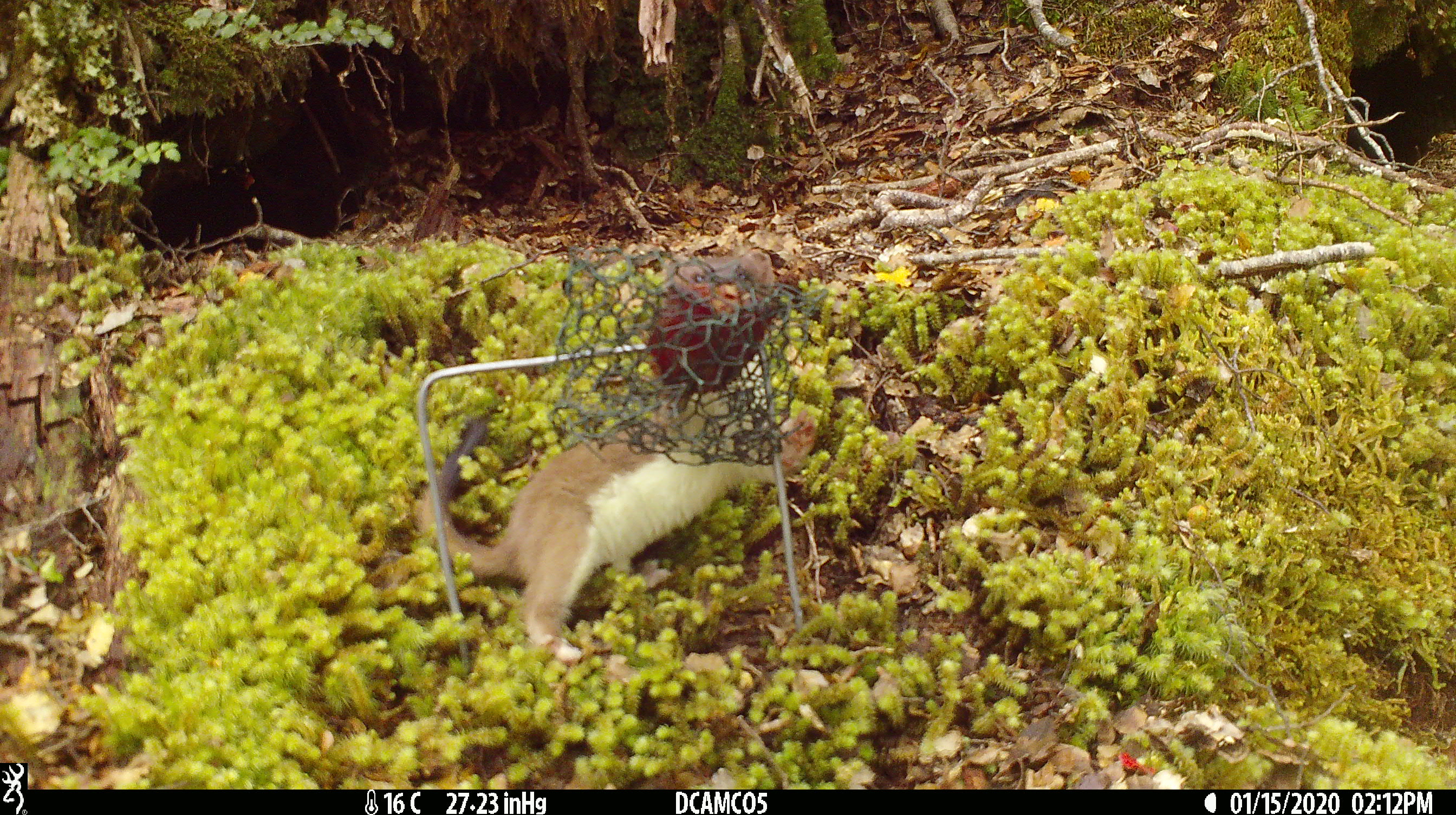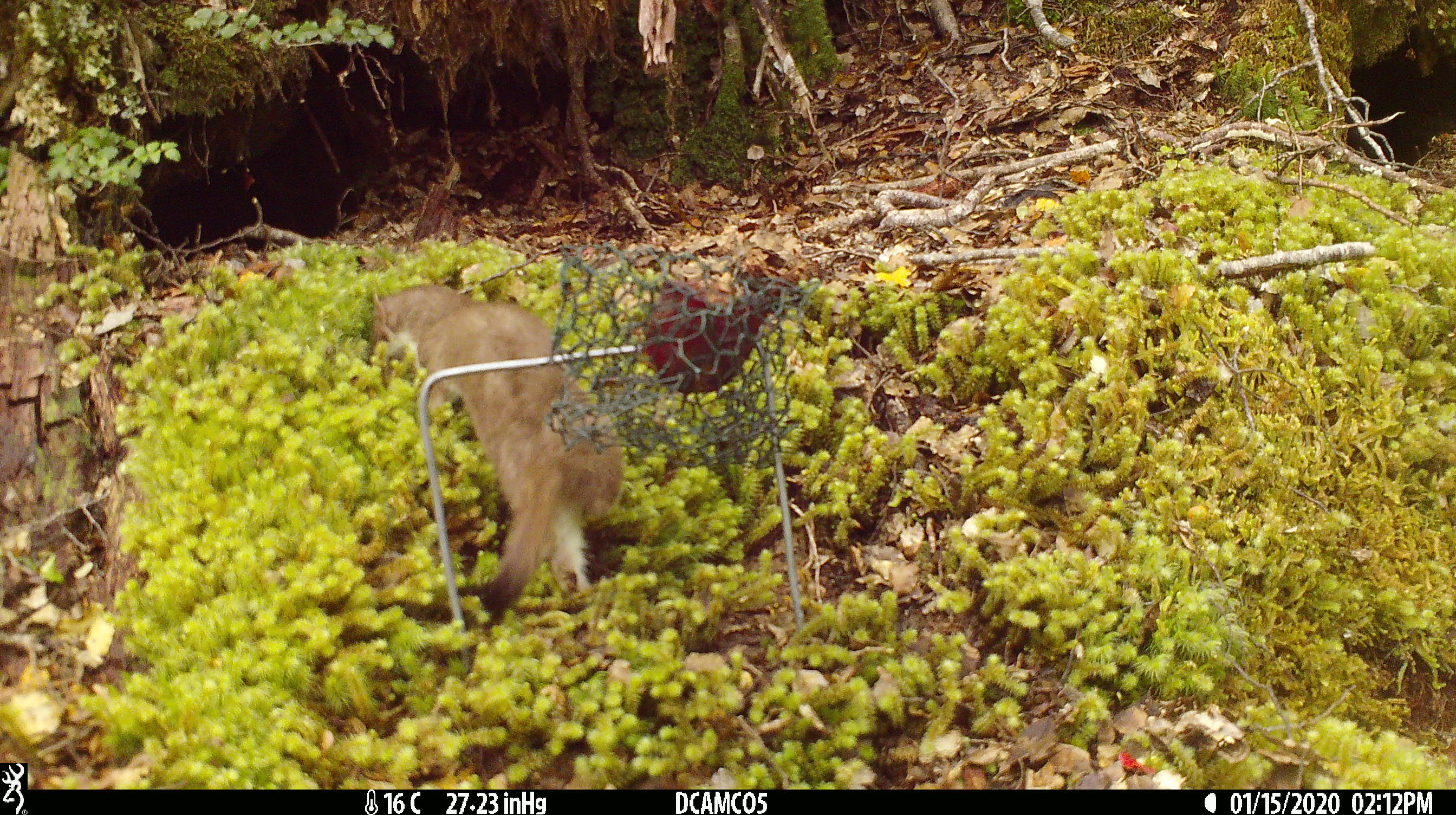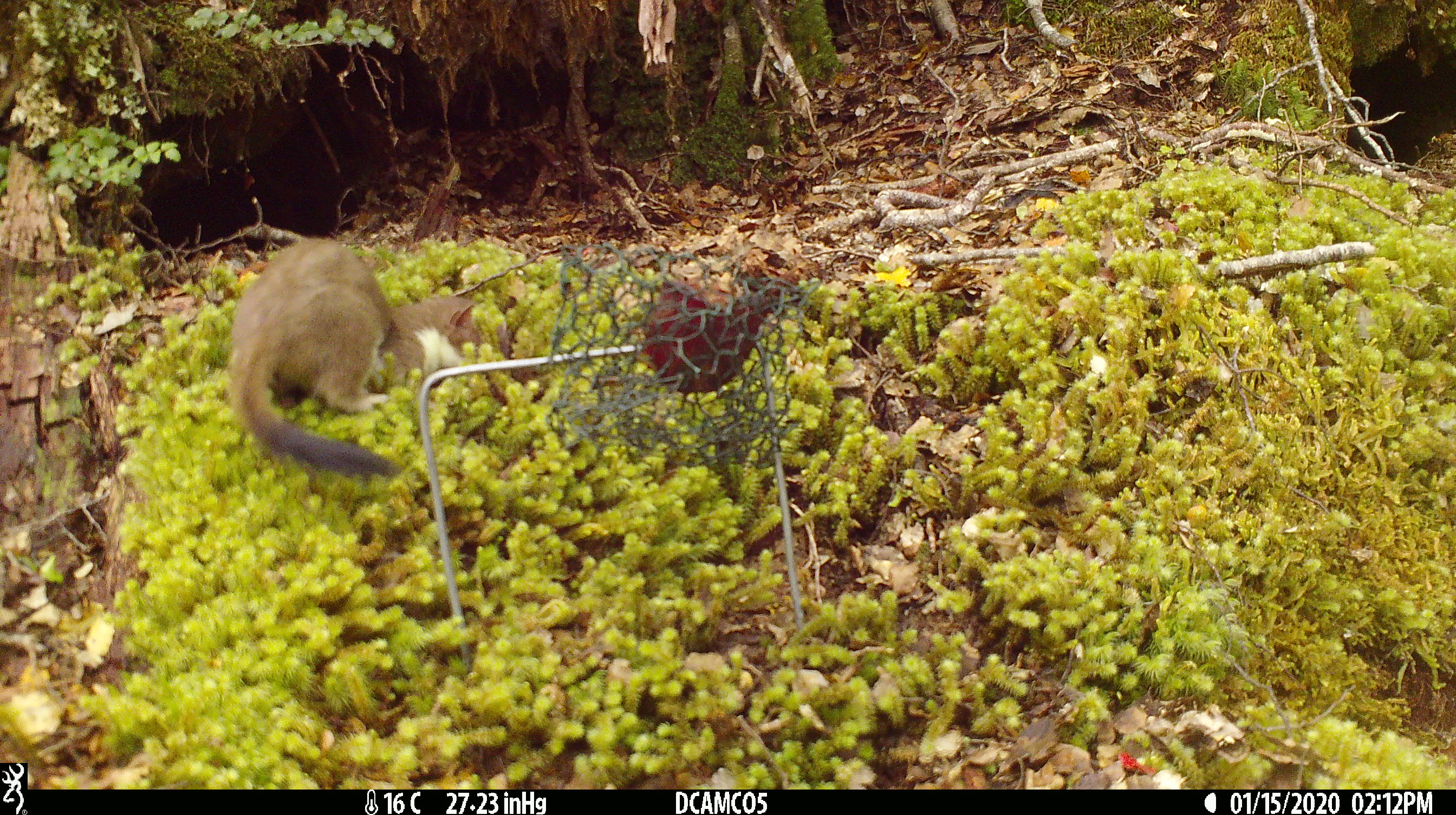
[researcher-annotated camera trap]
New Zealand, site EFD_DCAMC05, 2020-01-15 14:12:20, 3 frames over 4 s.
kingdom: Animalia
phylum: Chordata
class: Mammalia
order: Carnivora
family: Mustelidae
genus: Mustela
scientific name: Mustela erminea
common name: stoat